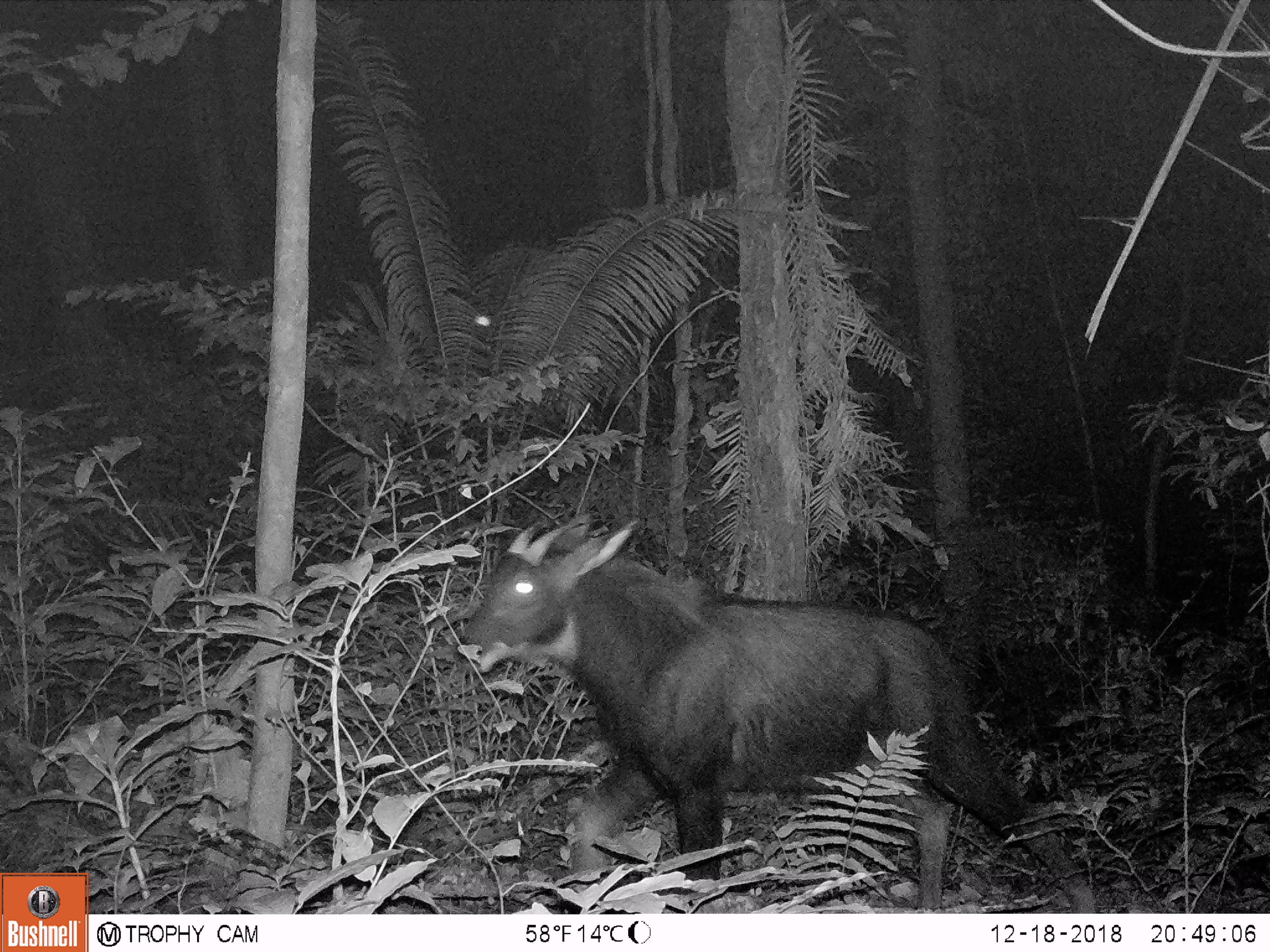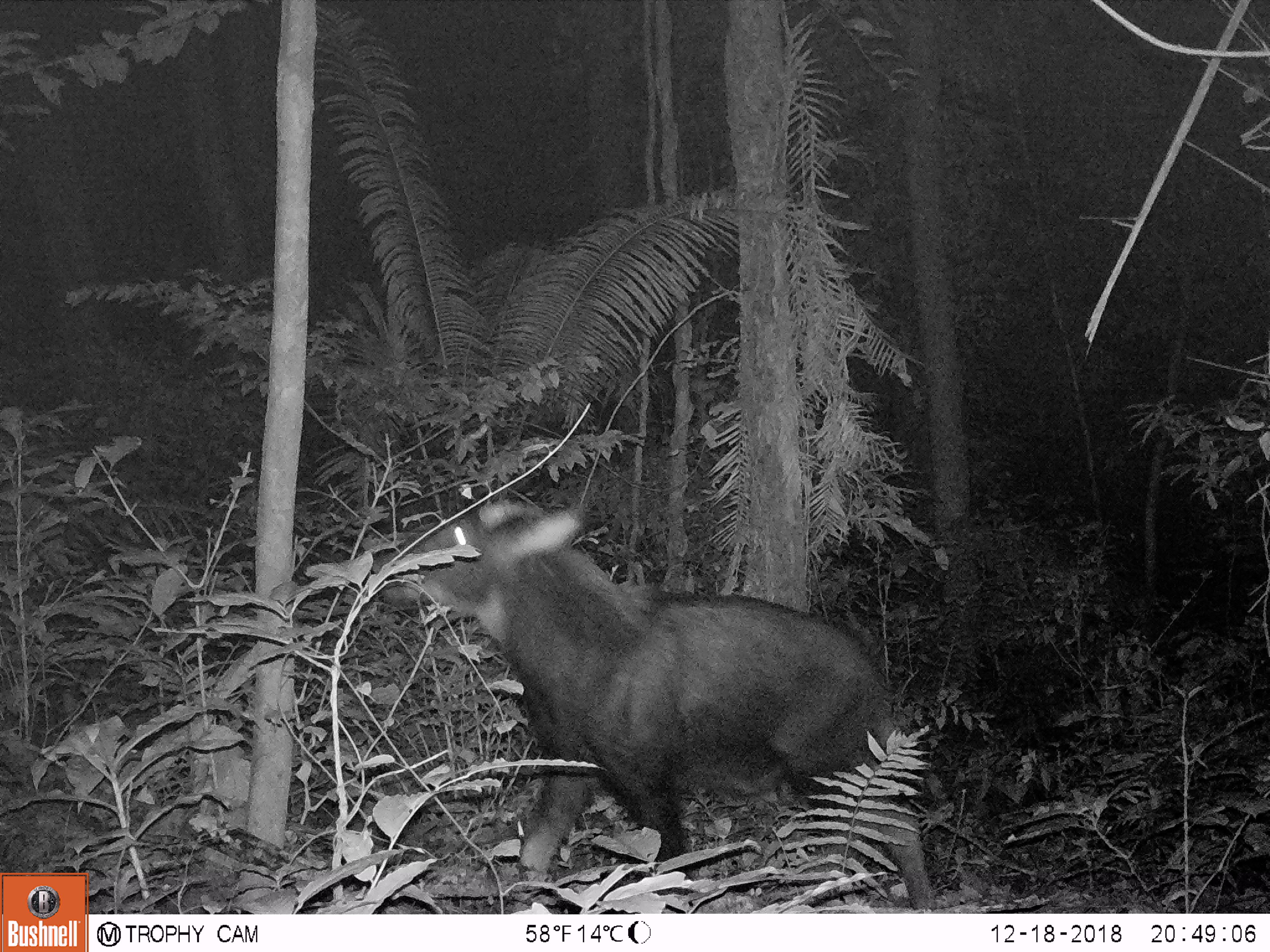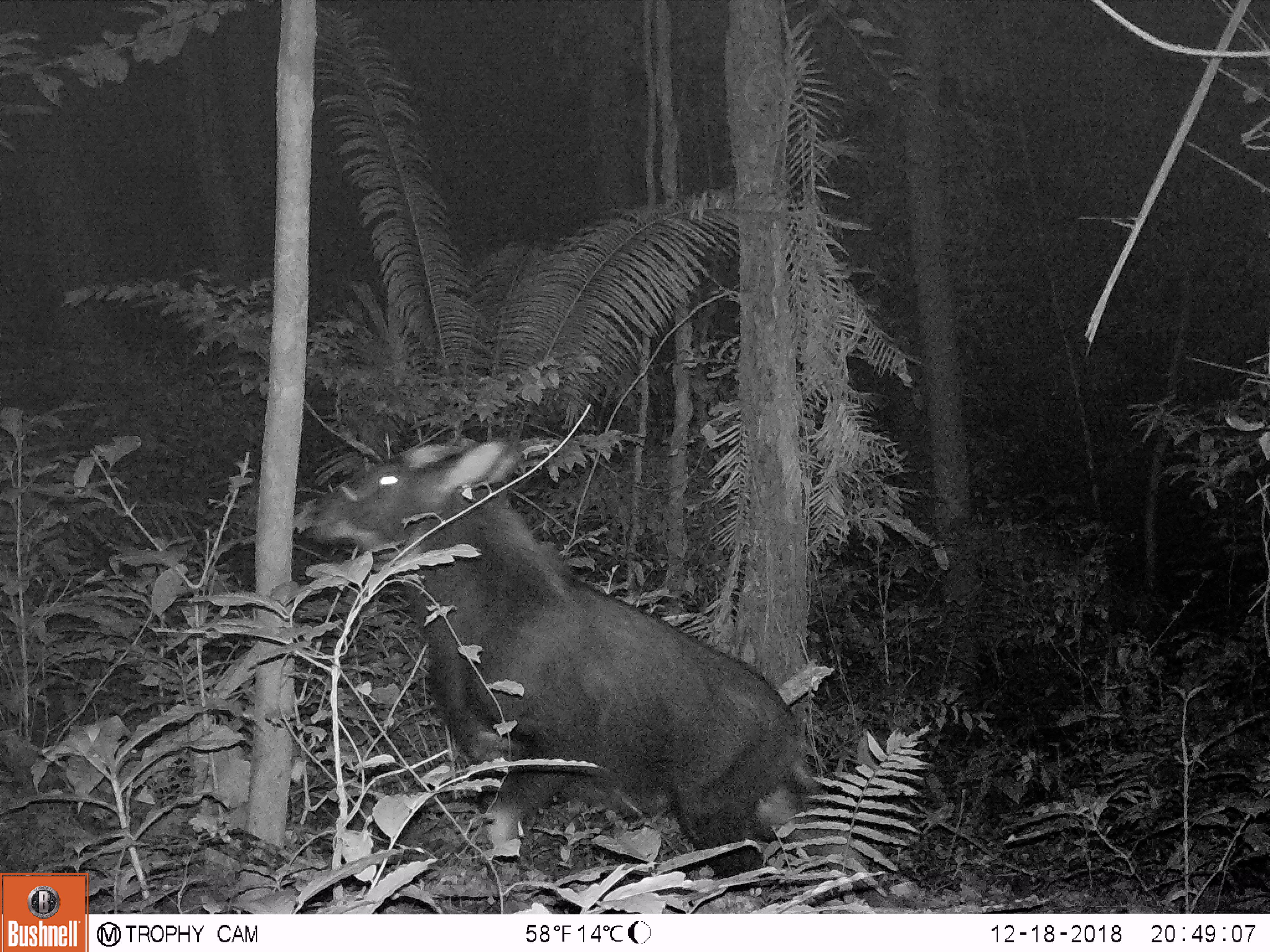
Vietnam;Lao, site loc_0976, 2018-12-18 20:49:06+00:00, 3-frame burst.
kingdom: Animalia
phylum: Chordata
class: Mammalia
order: Artiodactyla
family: Bovidae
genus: Capricornis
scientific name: Capricornis sumatraensis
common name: chinese serow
Chinese serow (Capricornis sumatraensis). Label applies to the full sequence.